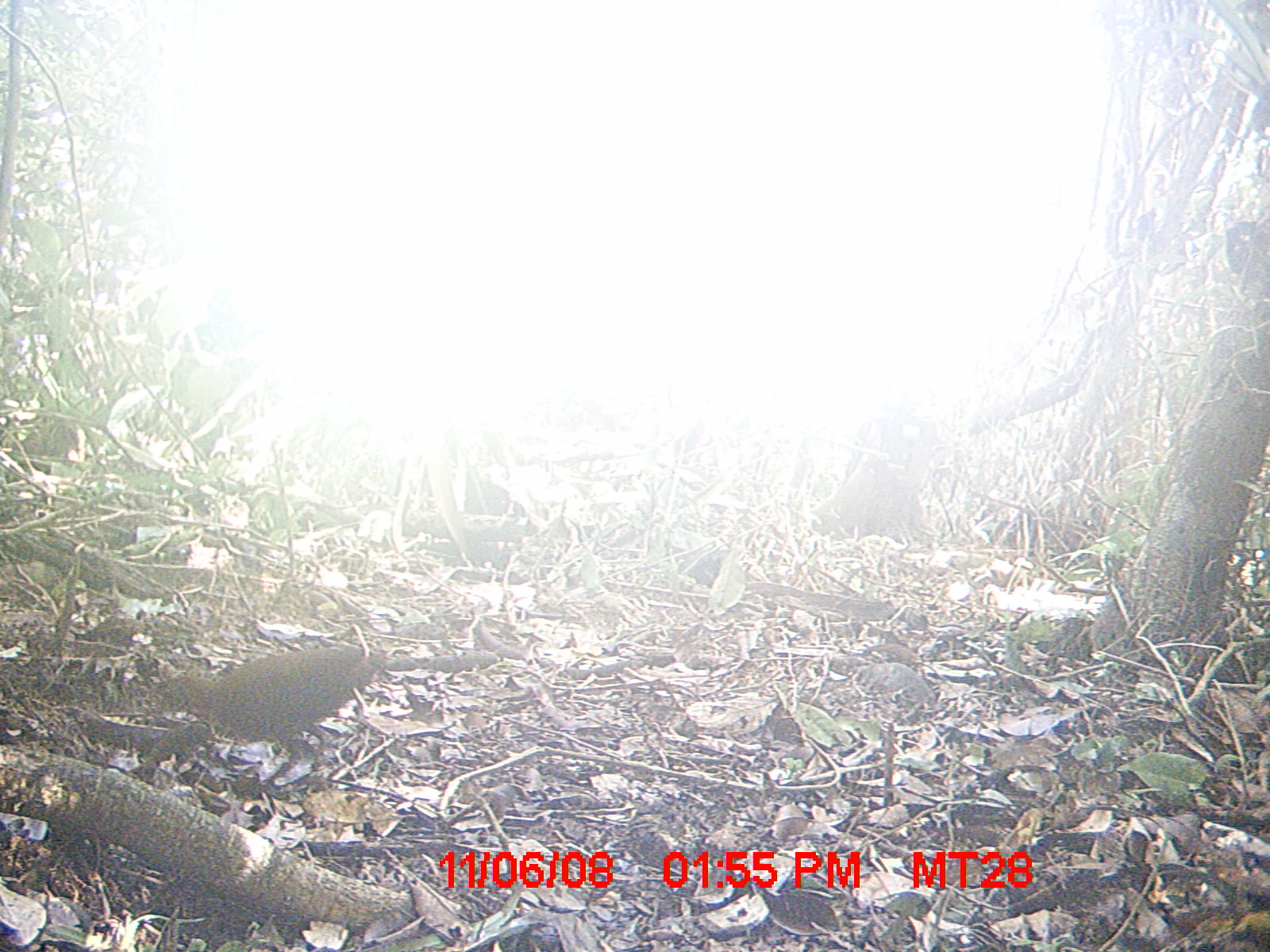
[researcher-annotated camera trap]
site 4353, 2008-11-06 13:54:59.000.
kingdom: Animalia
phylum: Chordata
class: Aves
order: Cuculiformes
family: Cuculidae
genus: Coua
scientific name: Coua serriana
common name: red-breasted coua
Coua serriana (red-breasted coua), count 3.